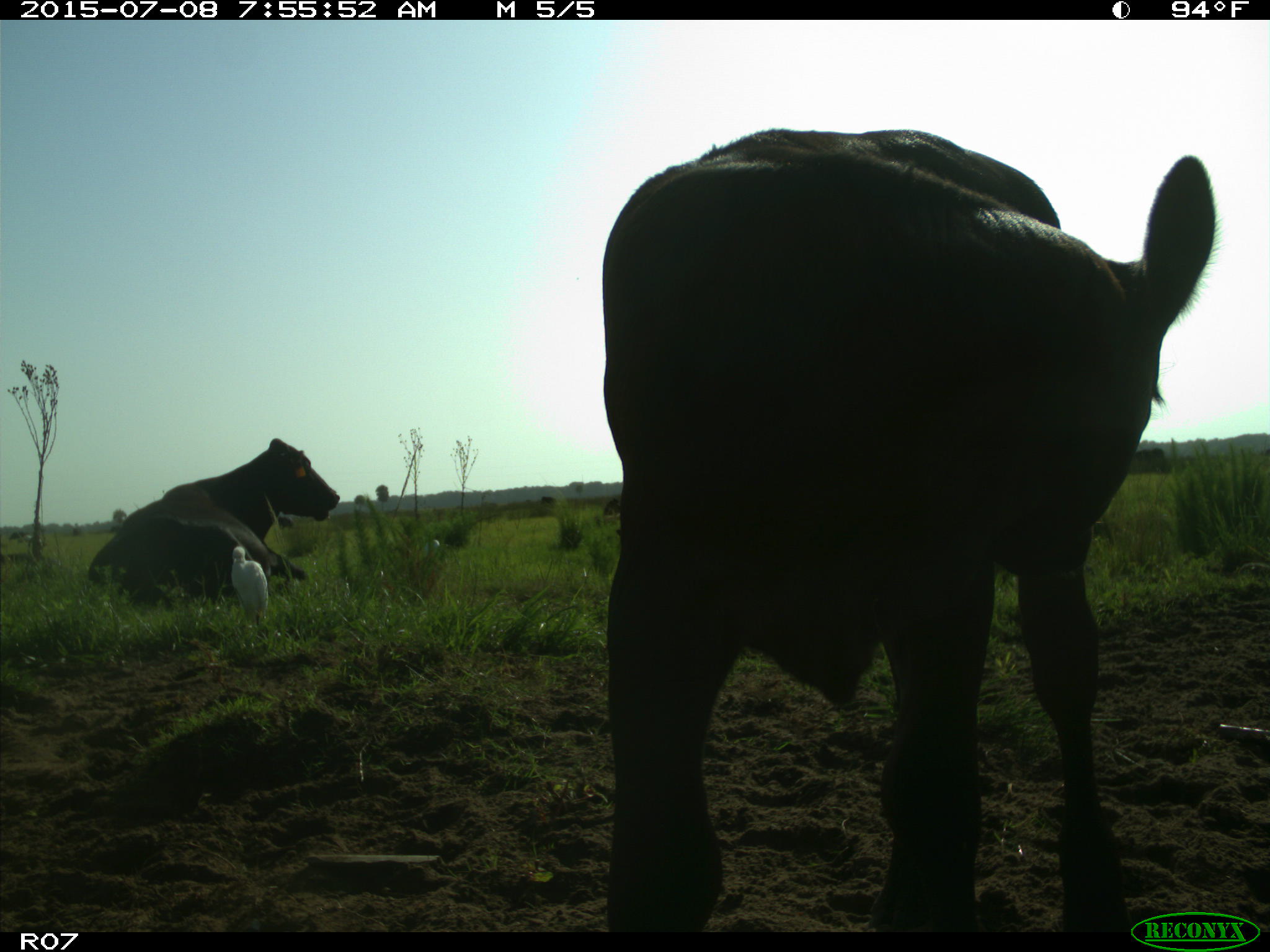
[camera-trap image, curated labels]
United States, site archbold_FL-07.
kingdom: Animalia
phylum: Chordata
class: Mammalia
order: Artiodactyla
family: Bovidae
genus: Bos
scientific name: Bos taurus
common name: domestic cow